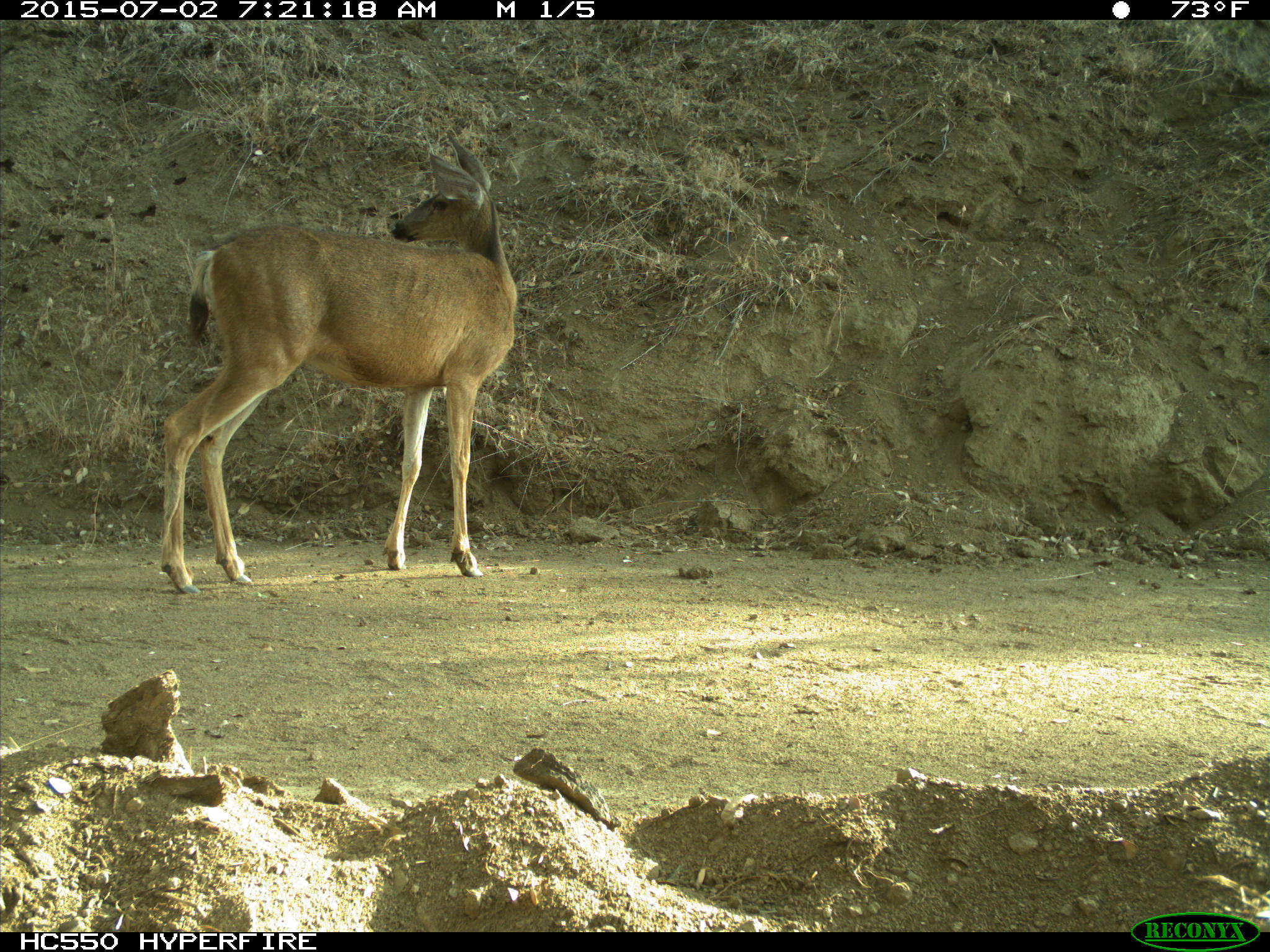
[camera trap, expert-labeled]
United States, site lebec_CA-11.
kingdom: Animalia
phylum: Chordata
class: Mammalia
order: Artiodactyla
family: Cervidae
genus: Odocoileus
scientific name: Odocoileus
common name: deer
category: unidentified deer